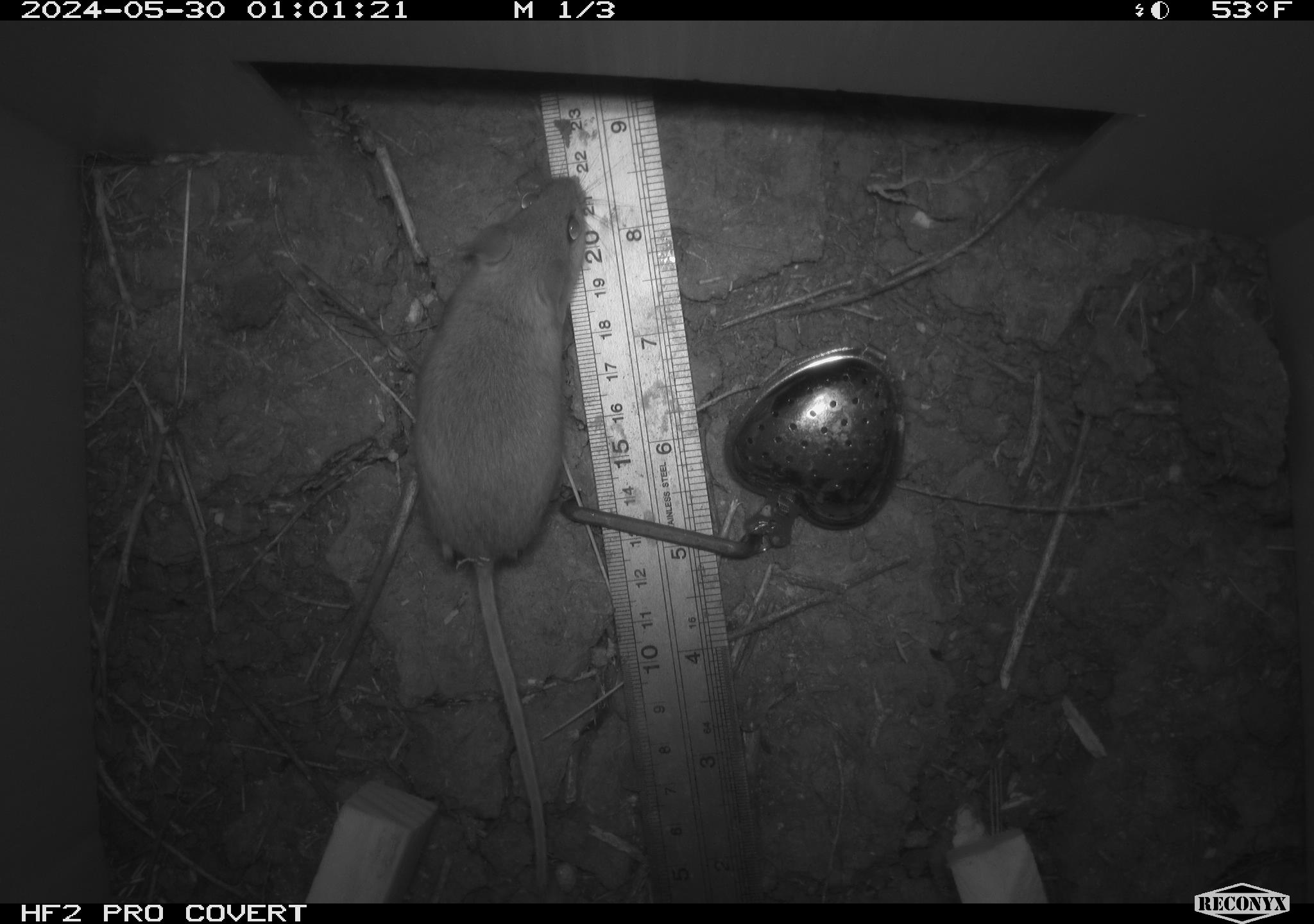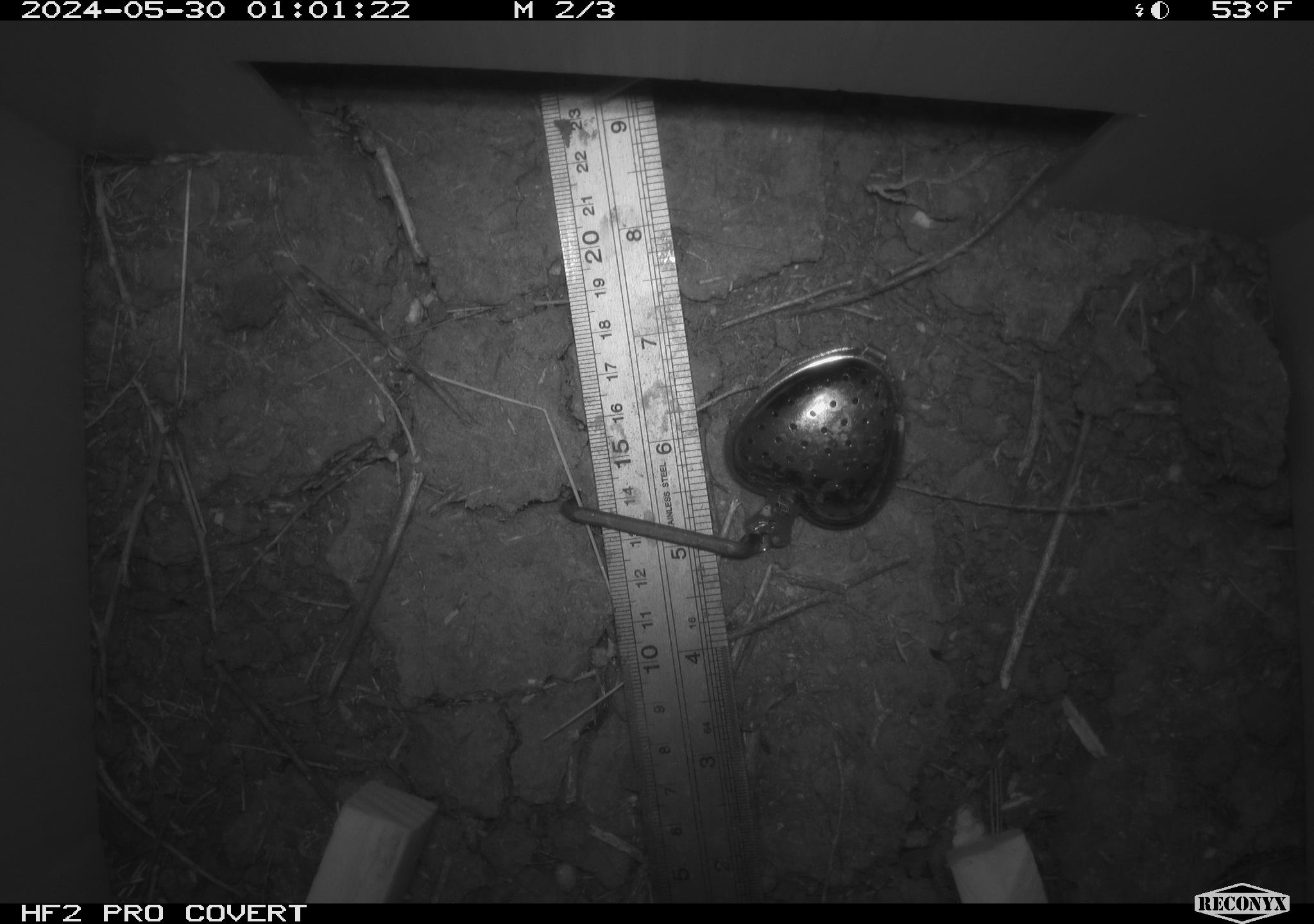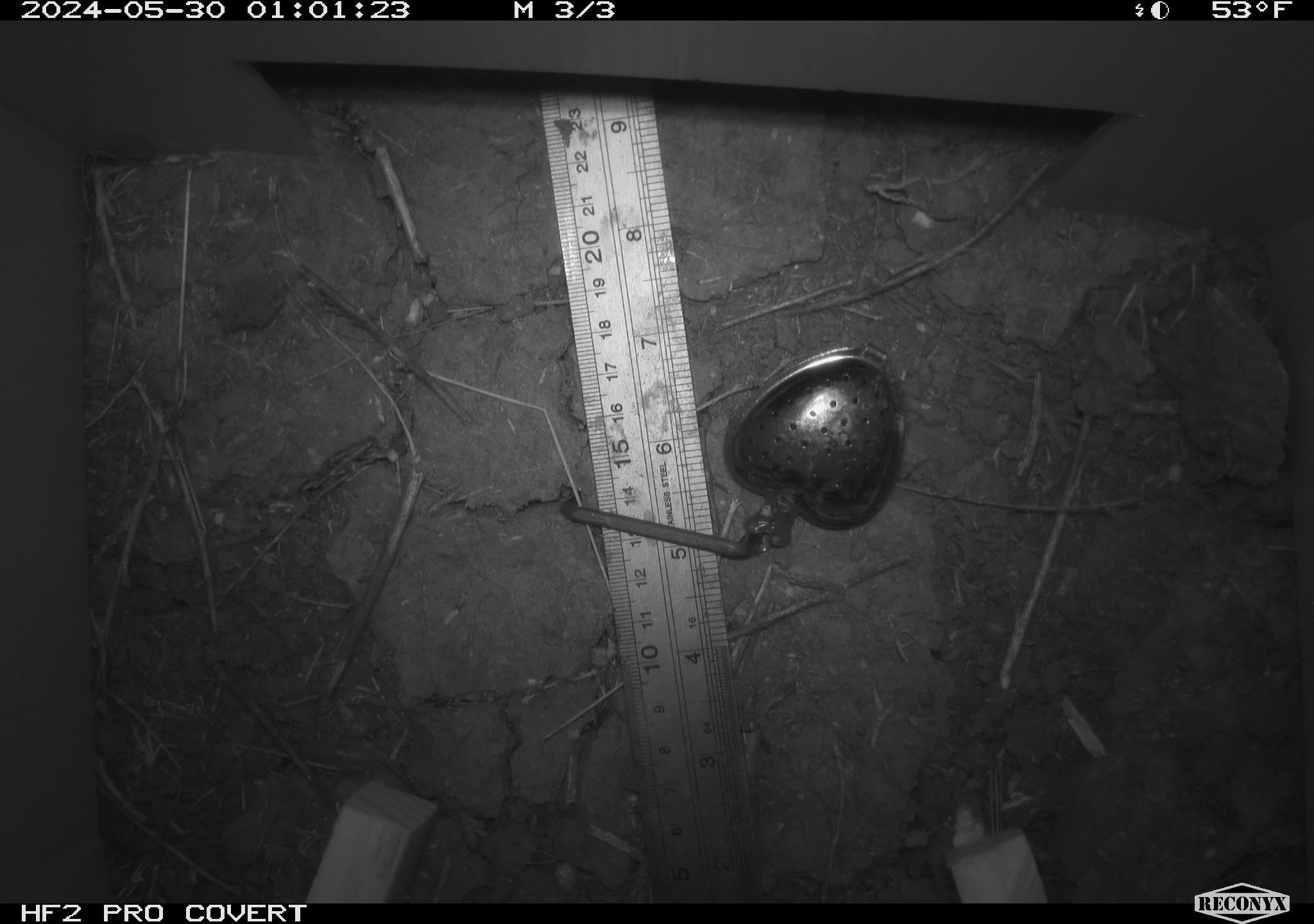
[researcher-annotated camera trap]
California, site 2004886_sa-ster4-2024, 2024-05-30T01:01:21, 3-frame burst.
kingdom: Animalia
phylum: Chordata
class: Mammalia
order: Rodentia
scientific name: Rodentia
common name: mouse species